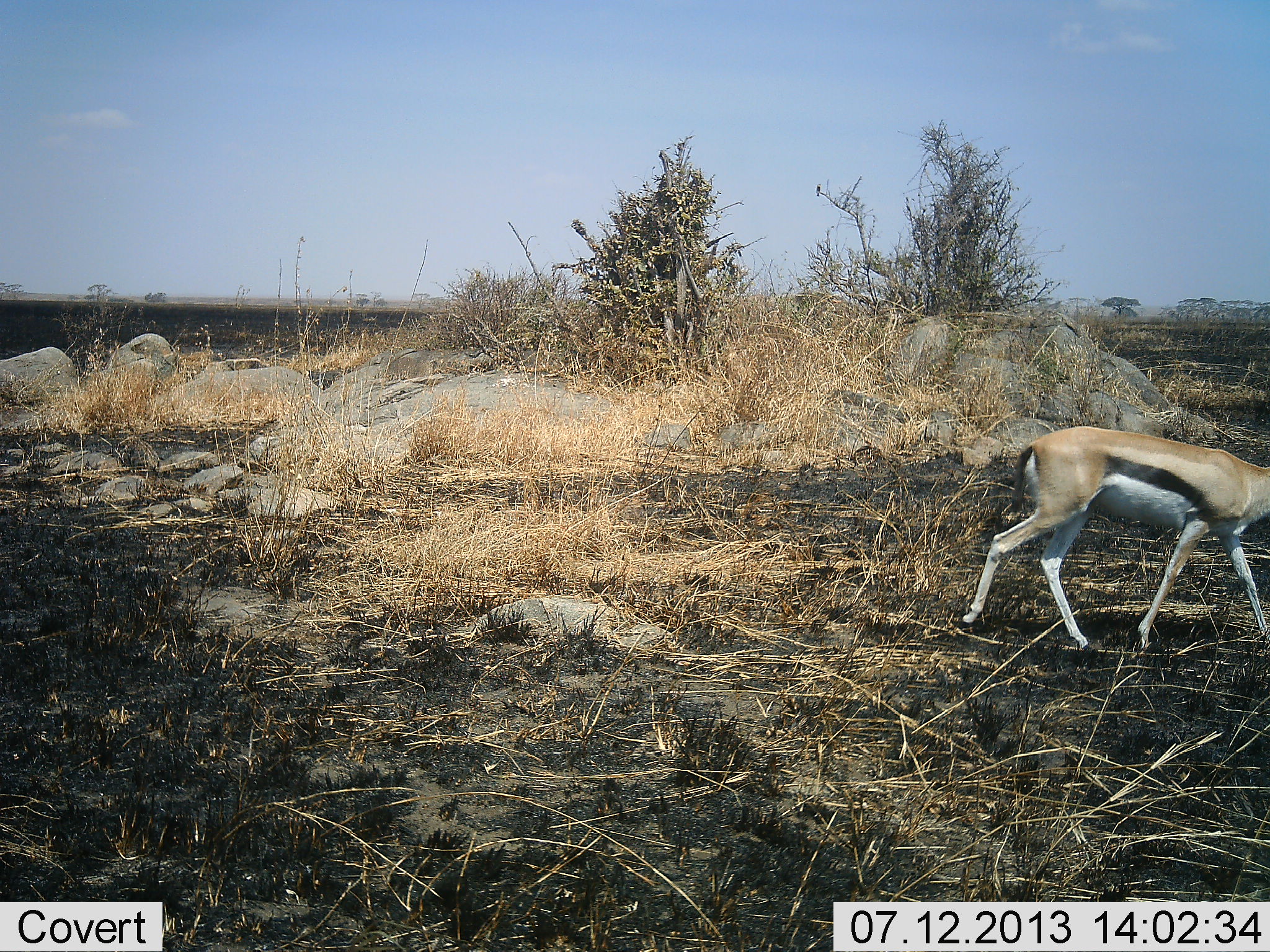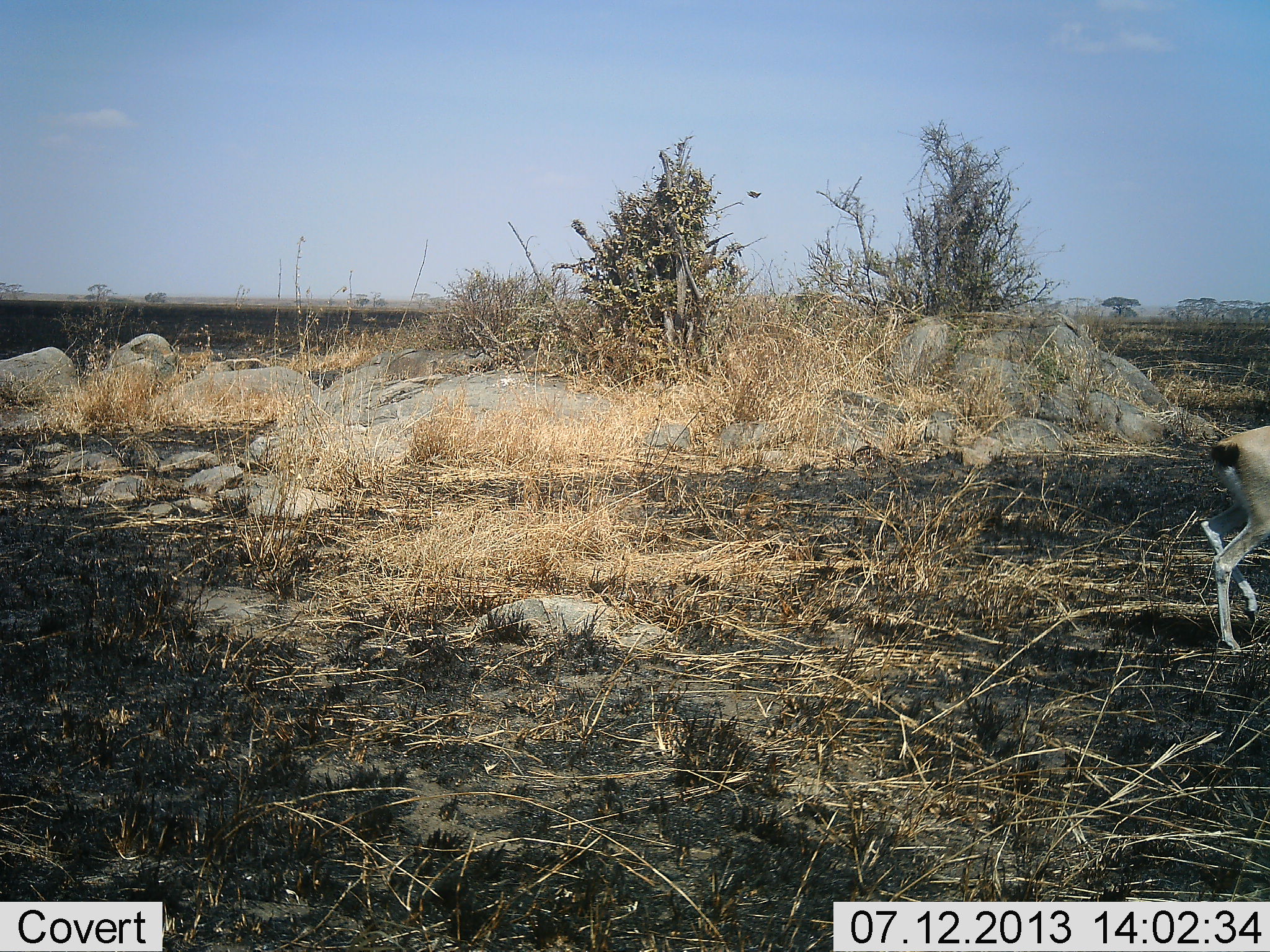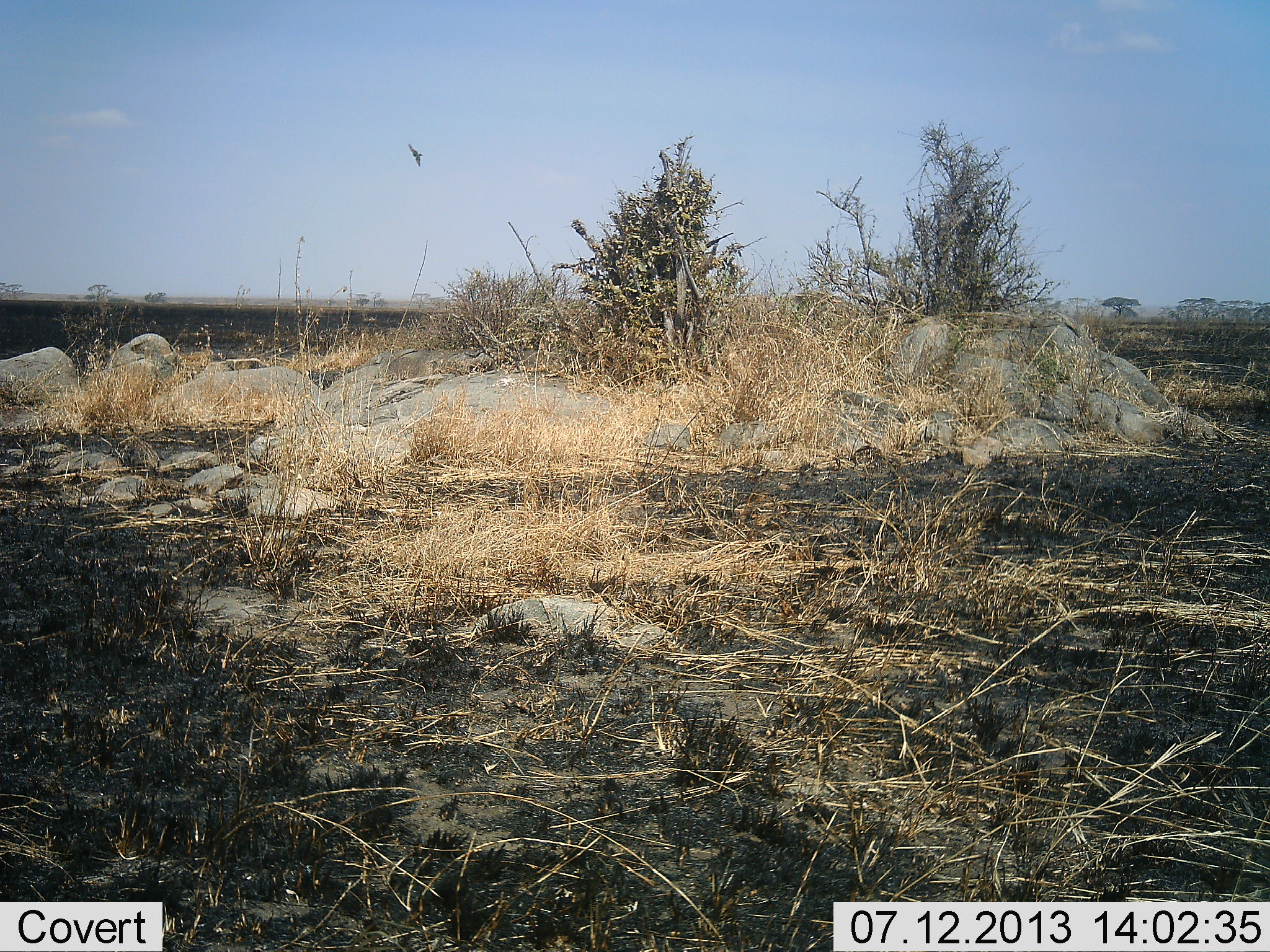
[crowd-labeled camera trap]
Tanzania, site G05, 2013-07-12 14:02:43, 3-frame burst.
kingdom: Animalia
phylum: Chordata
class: Mammalia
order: Artiodactyla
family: Bovidae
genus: Eudorcas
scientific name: Eudorcas thomsonii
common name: thomson's gazelle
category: gazellethomsons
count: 1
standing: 9%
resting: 0%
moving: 97%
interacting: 0%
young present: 0%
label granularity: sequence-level